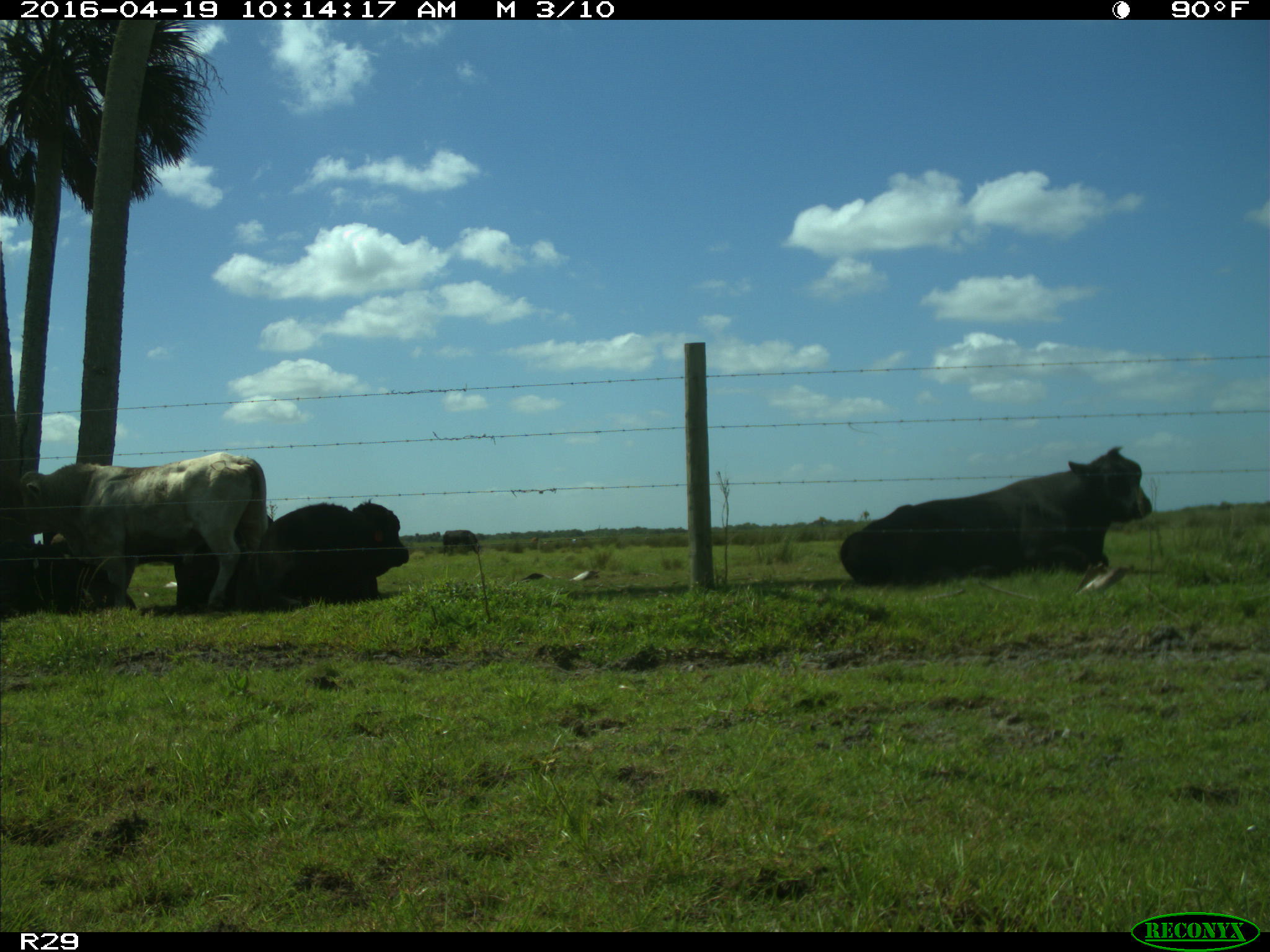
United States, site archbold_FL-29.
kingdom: Animalia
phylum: Chordata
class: Mammalia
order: Artiodactyla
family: Bovidae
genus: Bos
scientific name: Bos taurus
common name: domestic cow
Bos taurus (domestic cow).